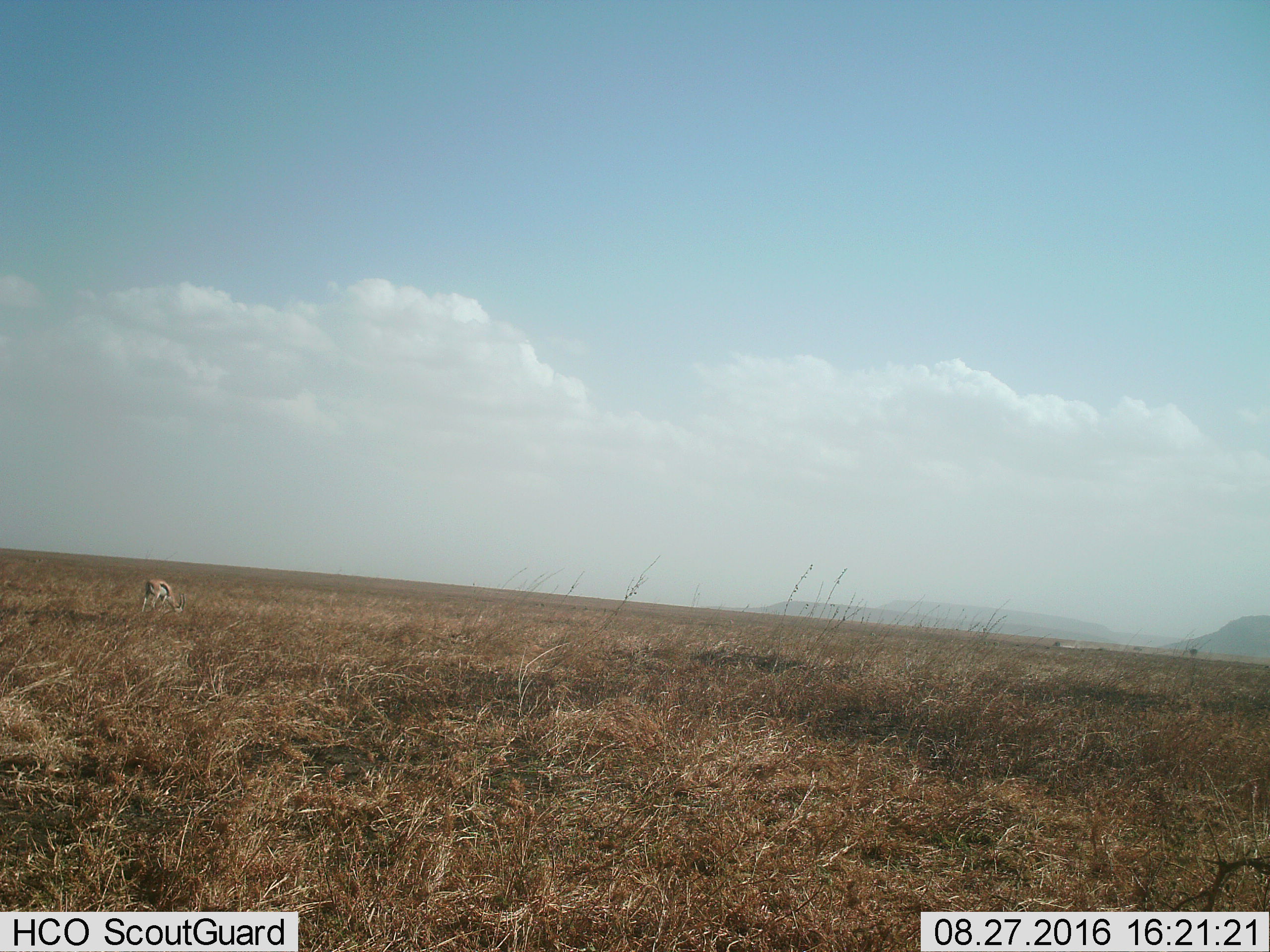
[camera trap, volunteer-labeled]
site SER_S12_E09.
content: unidentified animal